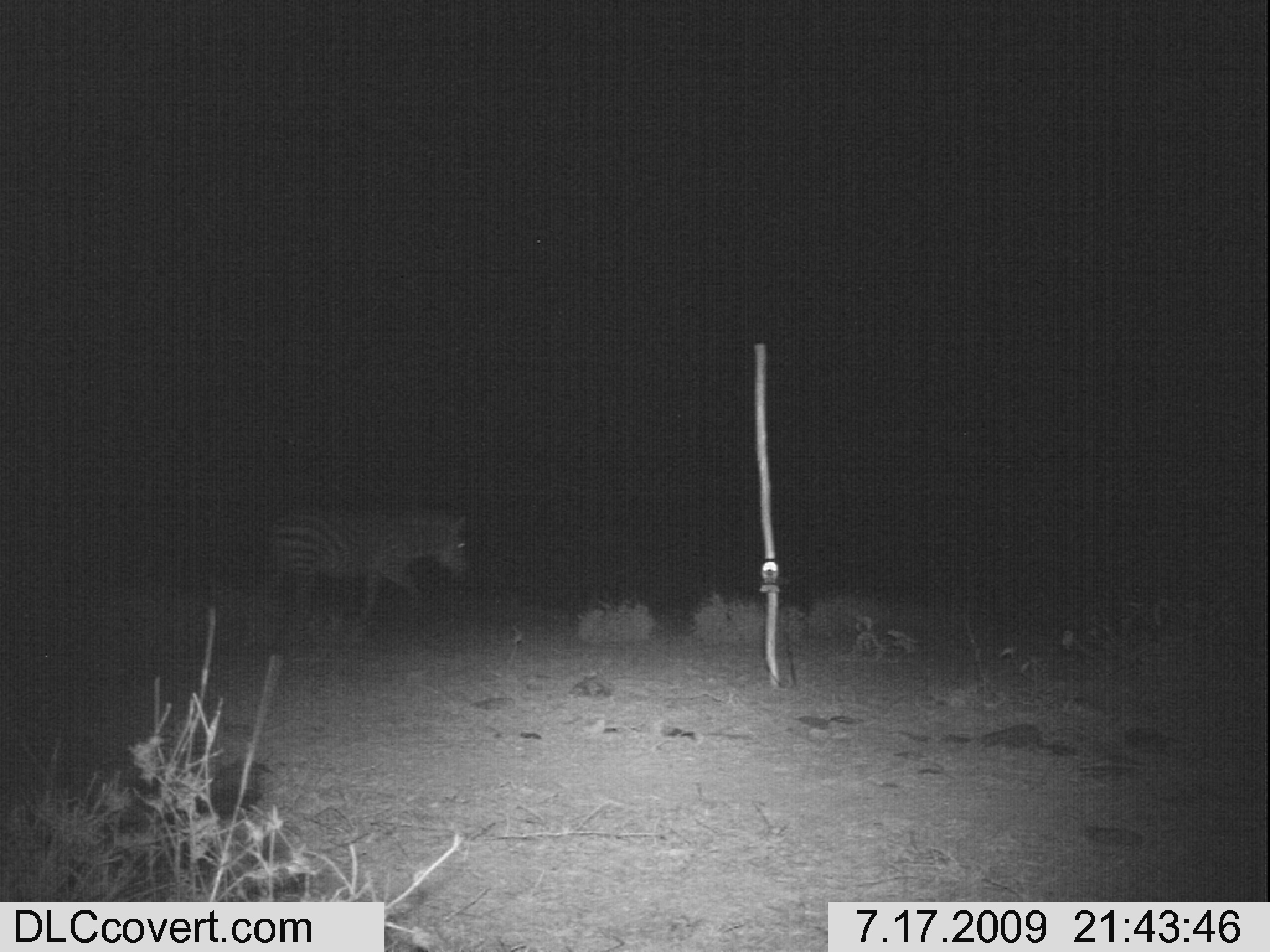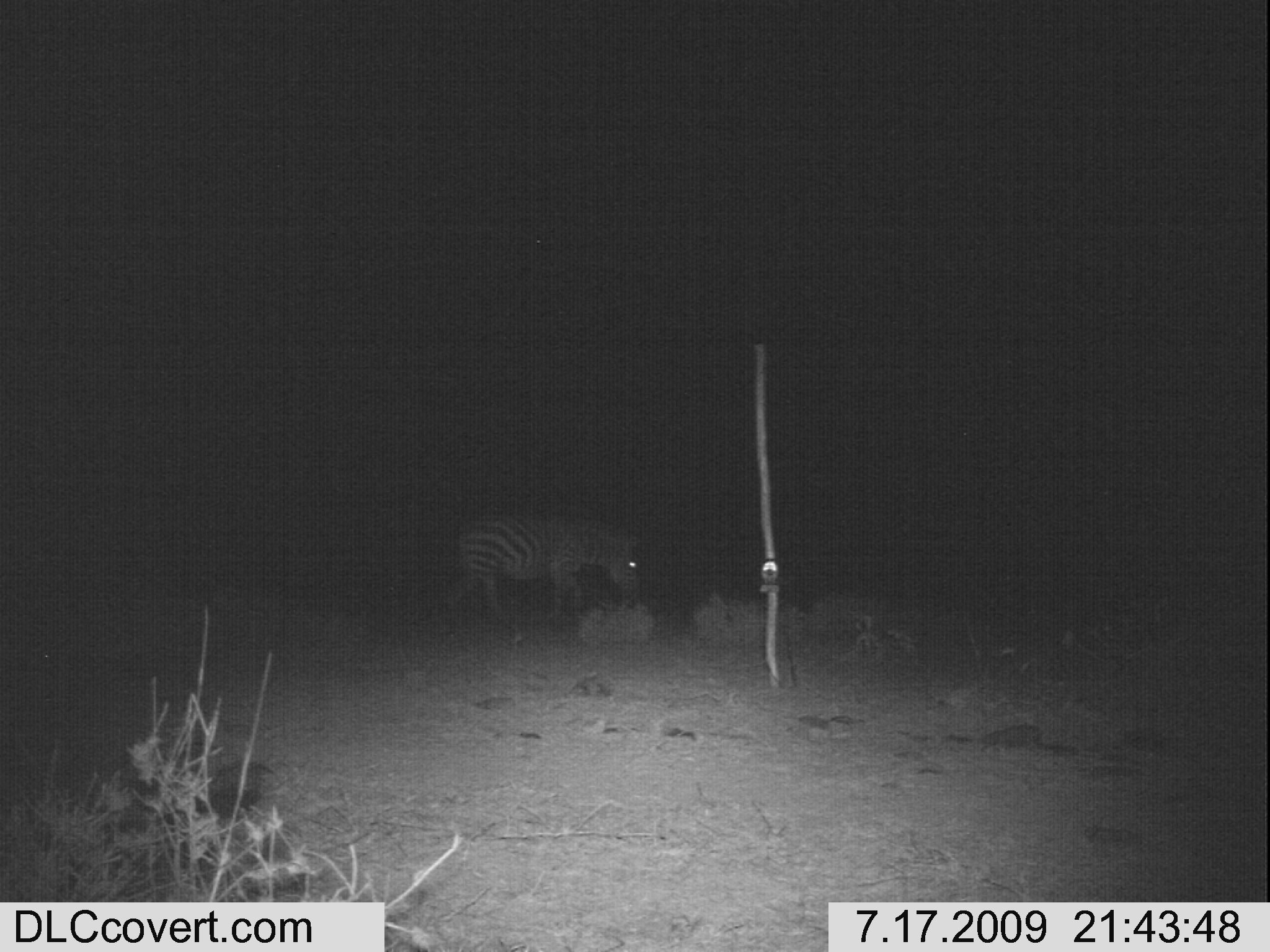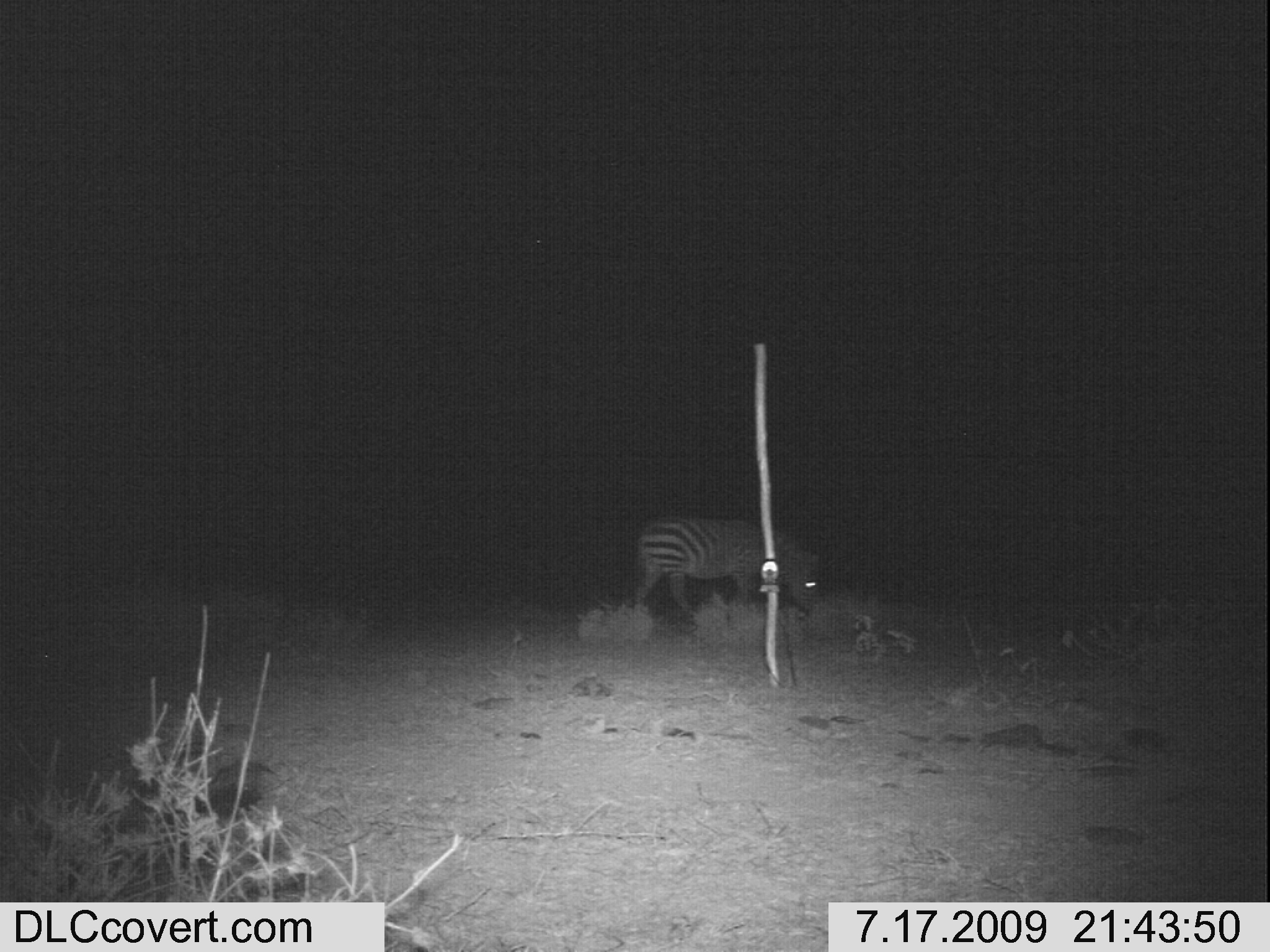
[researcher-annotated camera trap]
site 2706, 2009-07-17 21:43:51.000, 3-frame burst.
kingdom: Animalia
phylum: Chordata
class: Mammalia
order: Perissodactyla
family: Equidae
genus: Equus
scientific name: Equus quagga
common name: plains zebra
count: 1